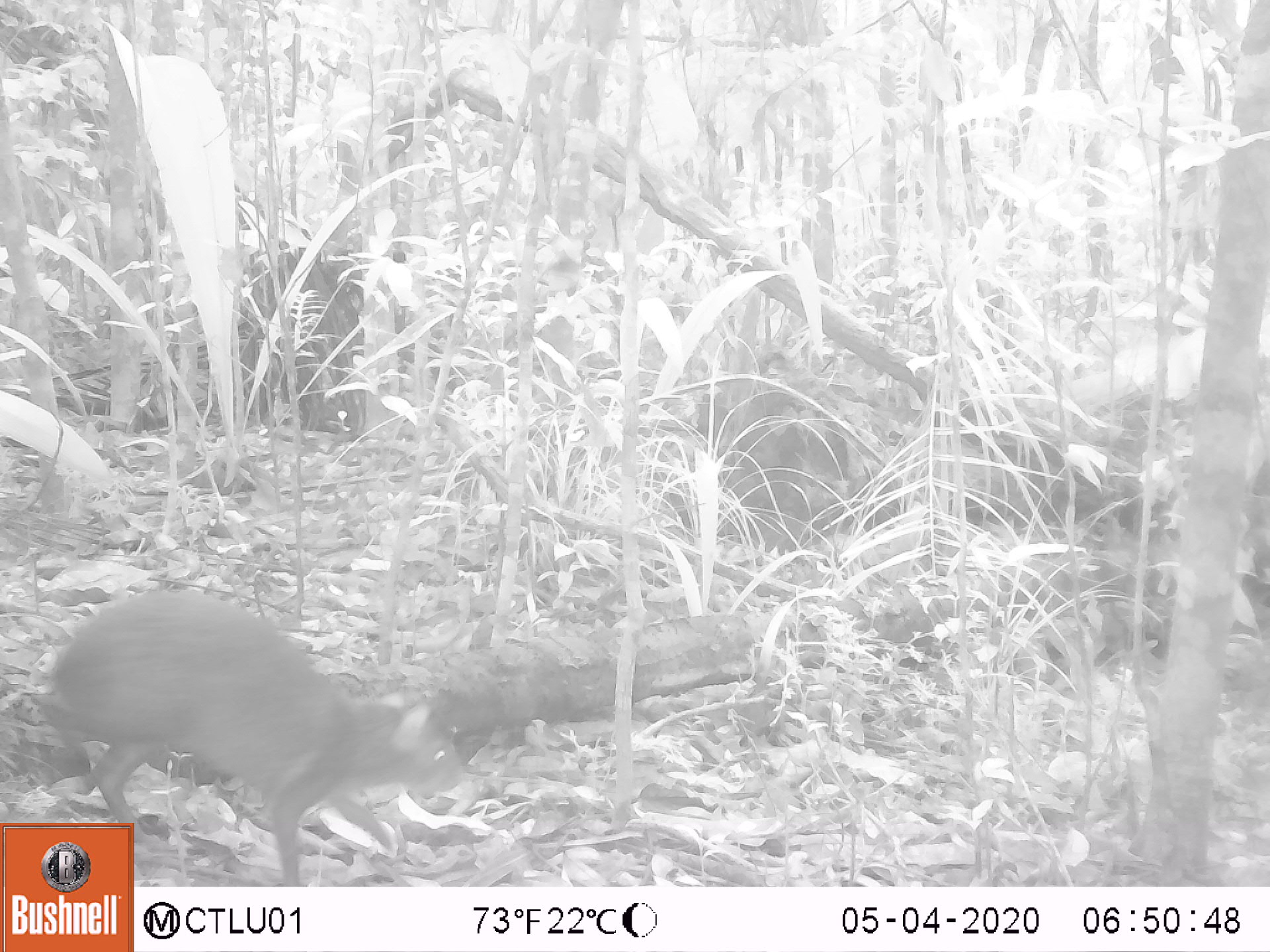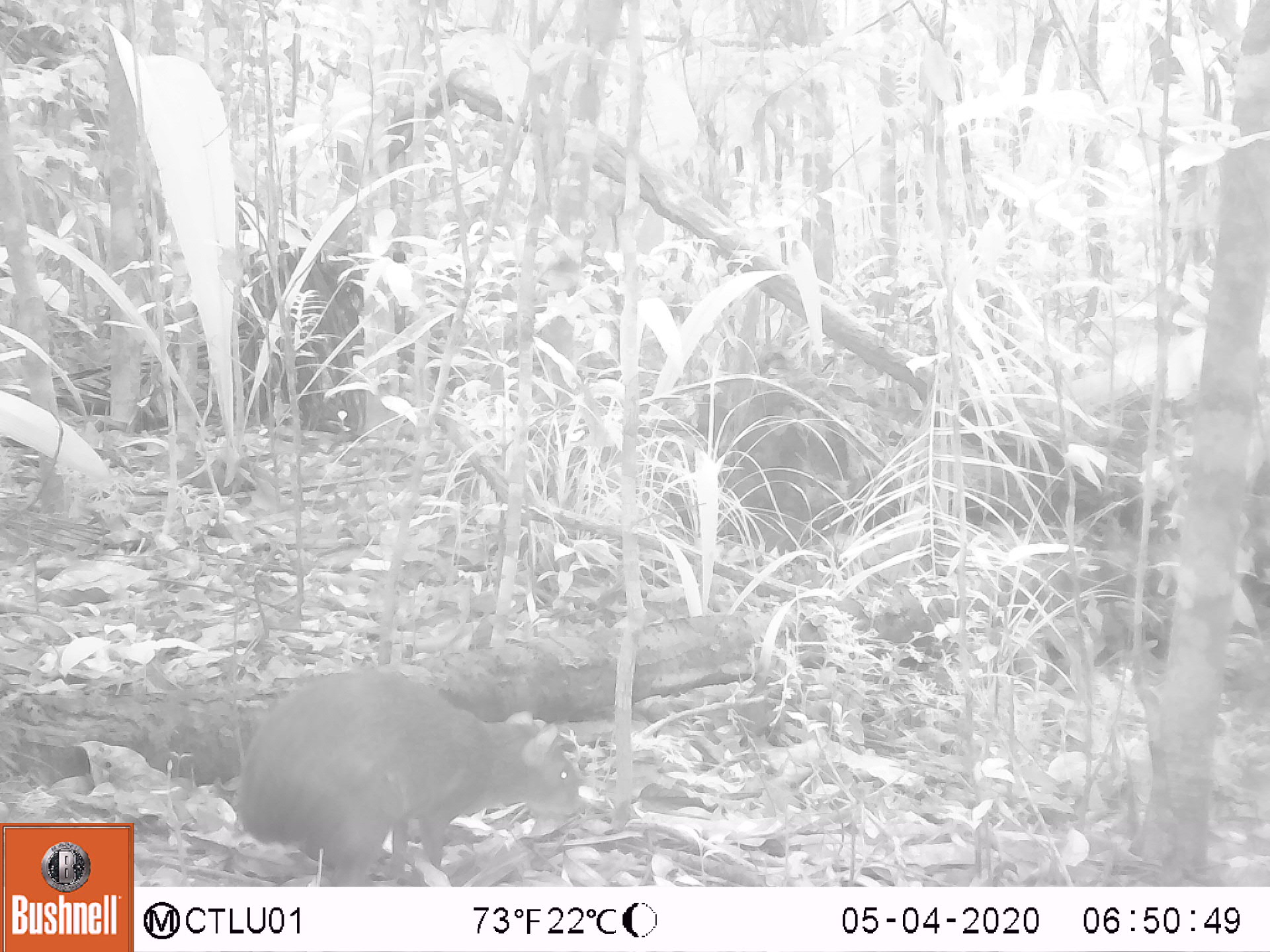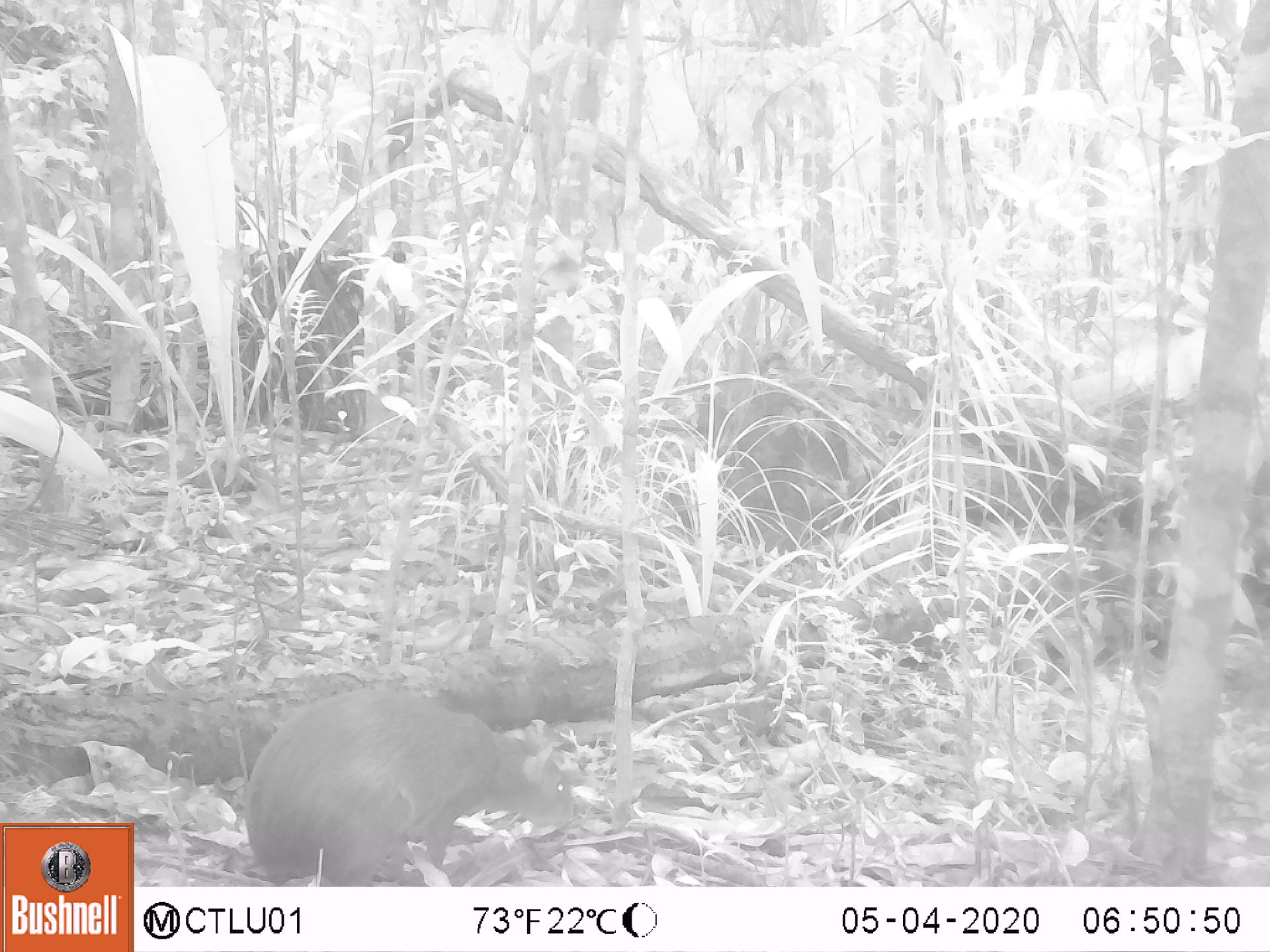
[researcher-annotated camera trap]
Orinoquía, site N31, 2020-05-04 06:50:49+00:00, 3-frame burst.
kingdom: Animalia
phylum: Chordata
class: Mammalia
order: Rodentia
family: Dasyproctidae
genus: Dasyprocta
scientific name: Dasyprocta fuliginosa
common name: black agouti